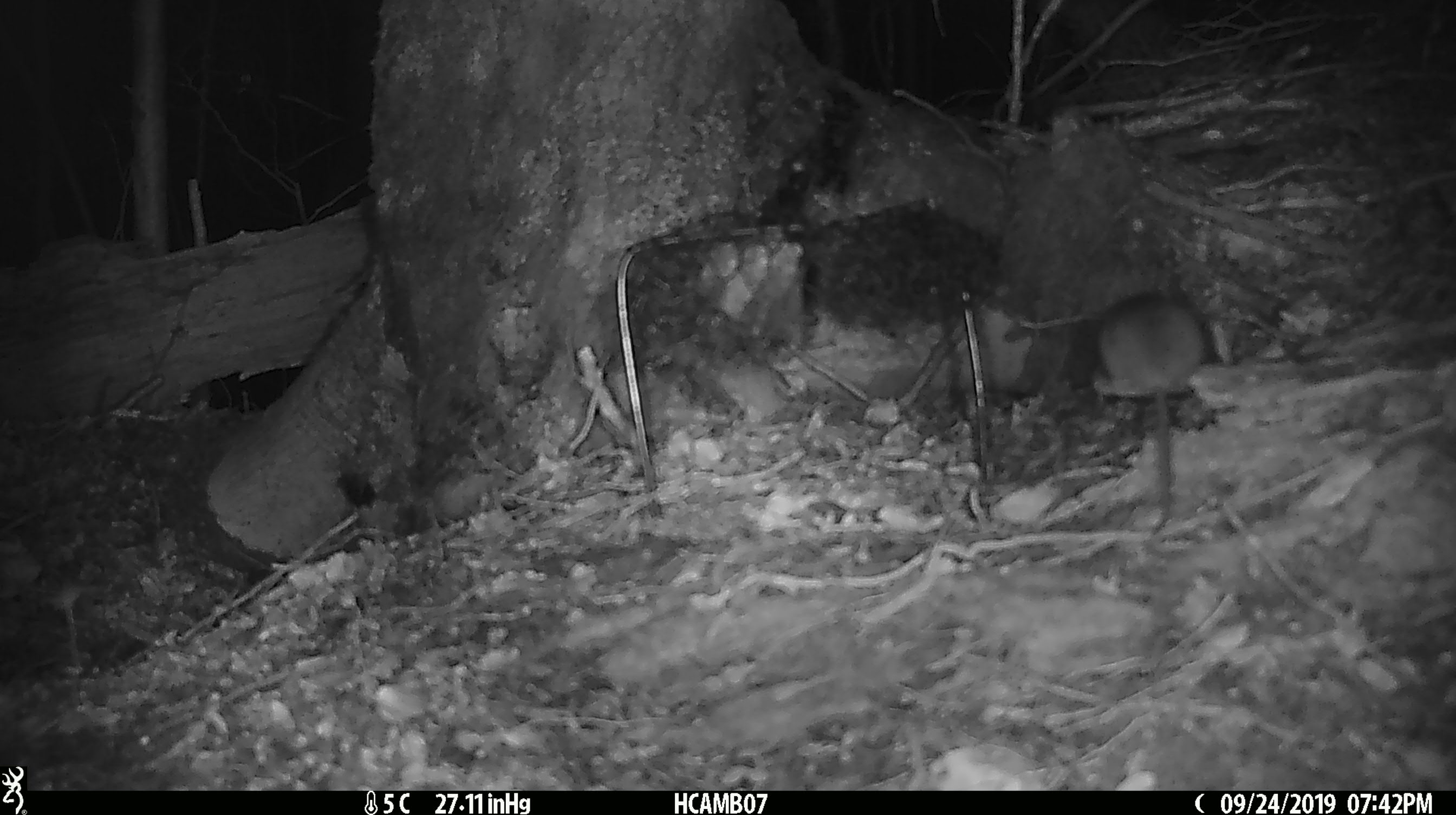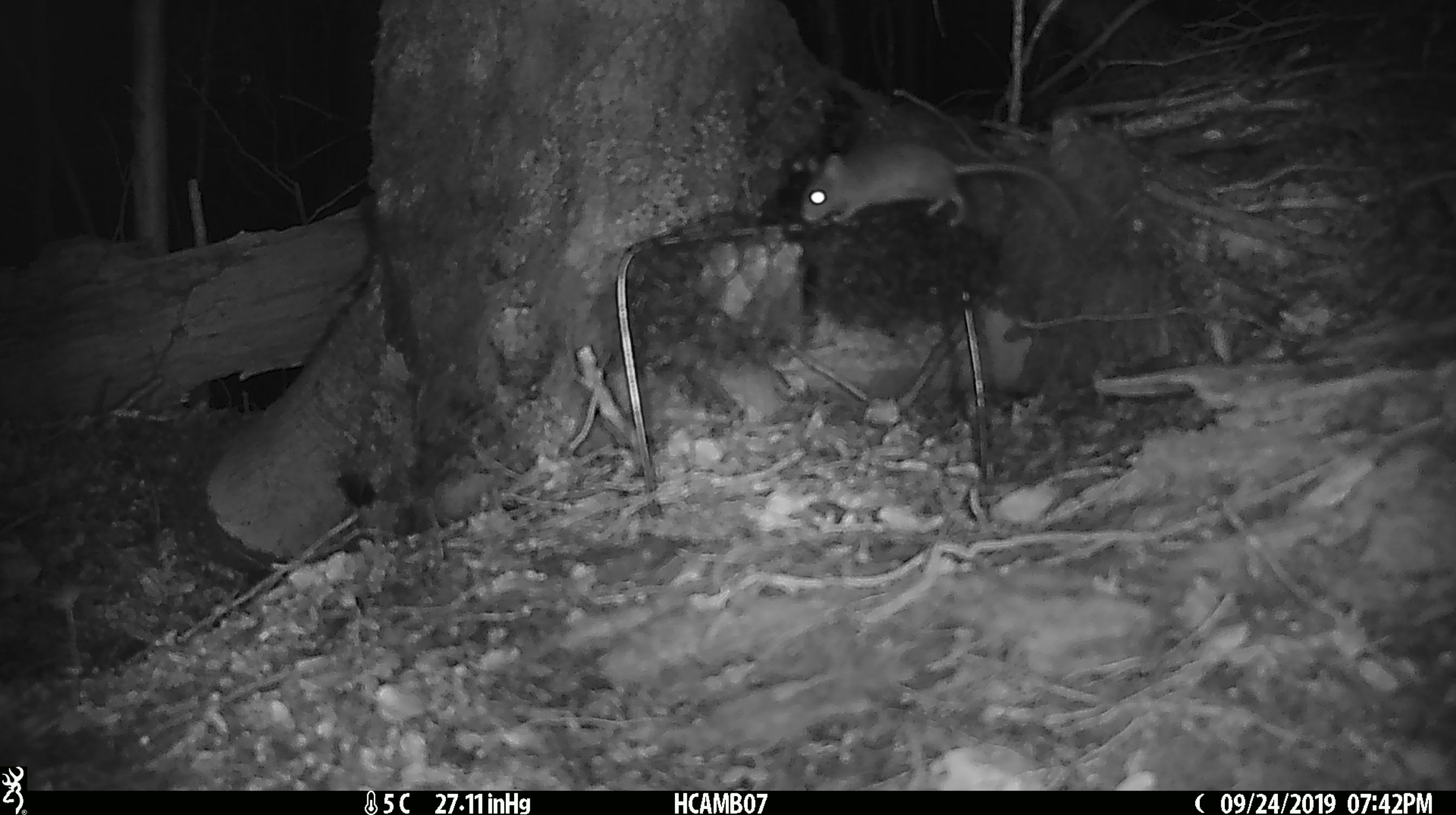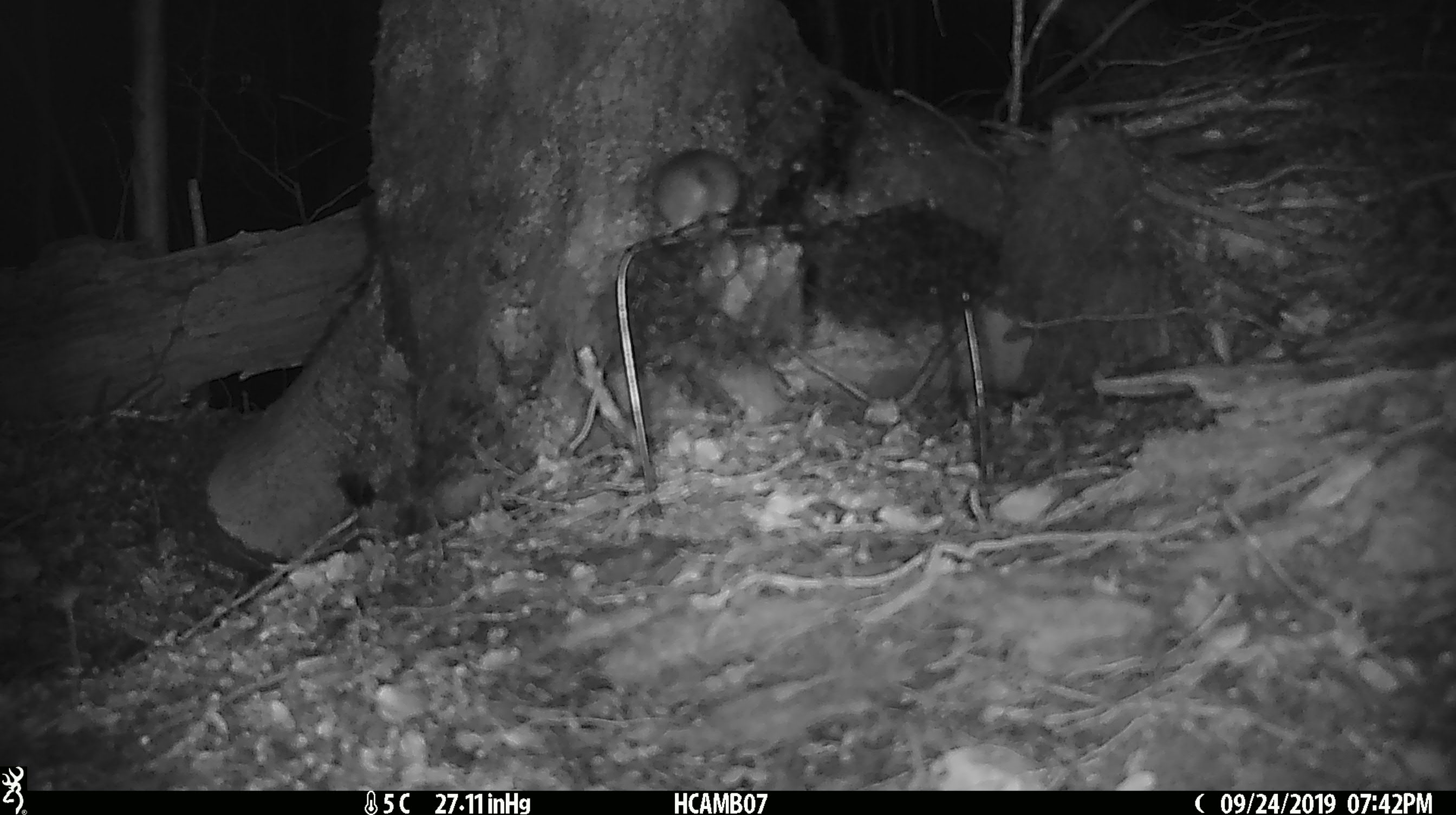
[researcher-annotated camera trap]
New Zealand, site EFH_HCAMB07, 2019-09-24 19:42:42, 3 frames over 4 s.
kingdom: Animalia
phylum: Chordata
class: Mammalia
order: Rodentia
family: Muridae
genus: Mus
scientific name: Mus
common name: mouse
Mouse (Mus).